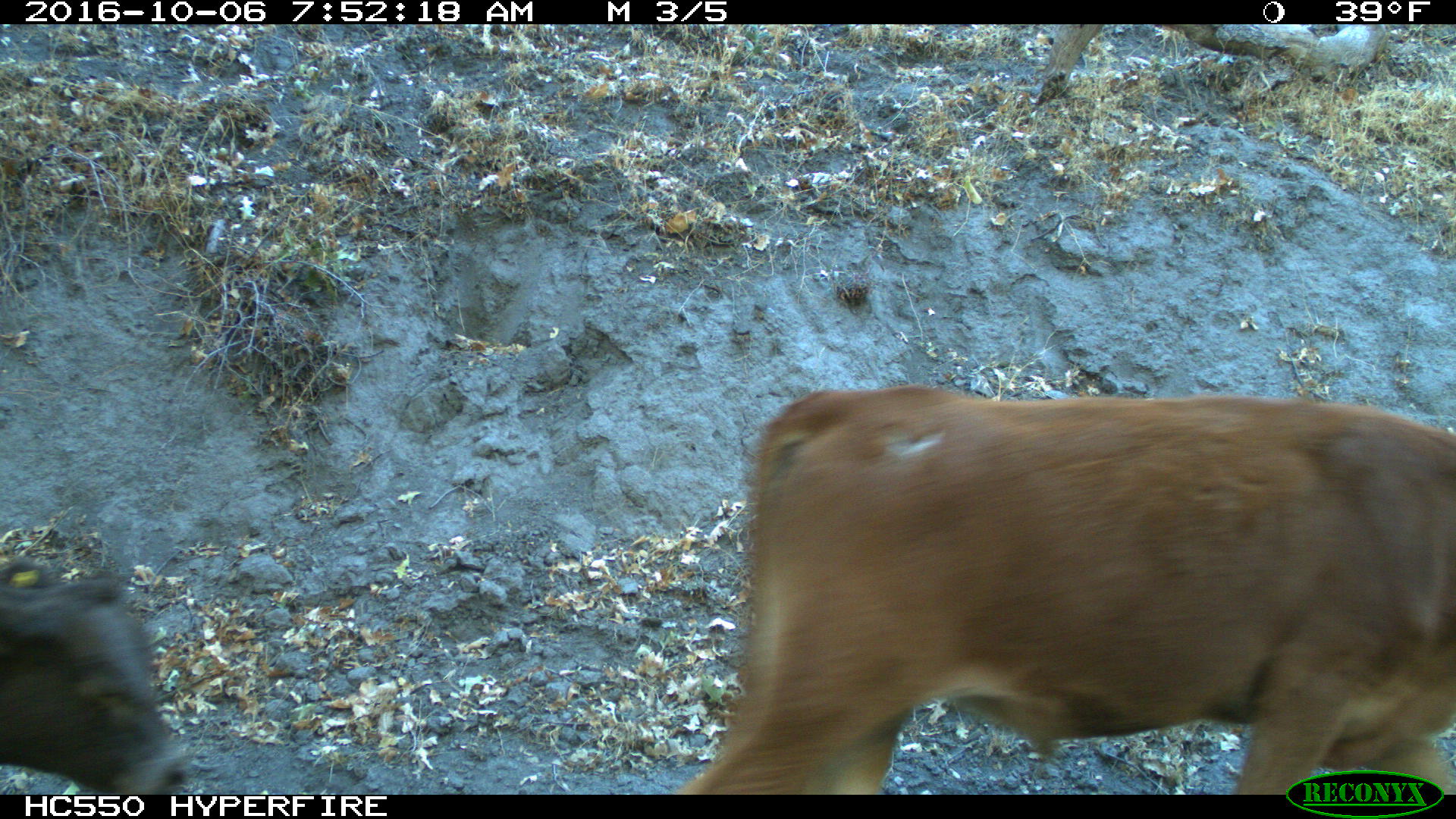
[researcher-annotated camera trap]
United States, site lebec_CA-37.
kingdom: Animalia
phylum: Chordata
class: Mammalia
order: Artiodactyla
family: Bovidae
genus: Bos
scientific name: Bos taurus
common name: domestic cow